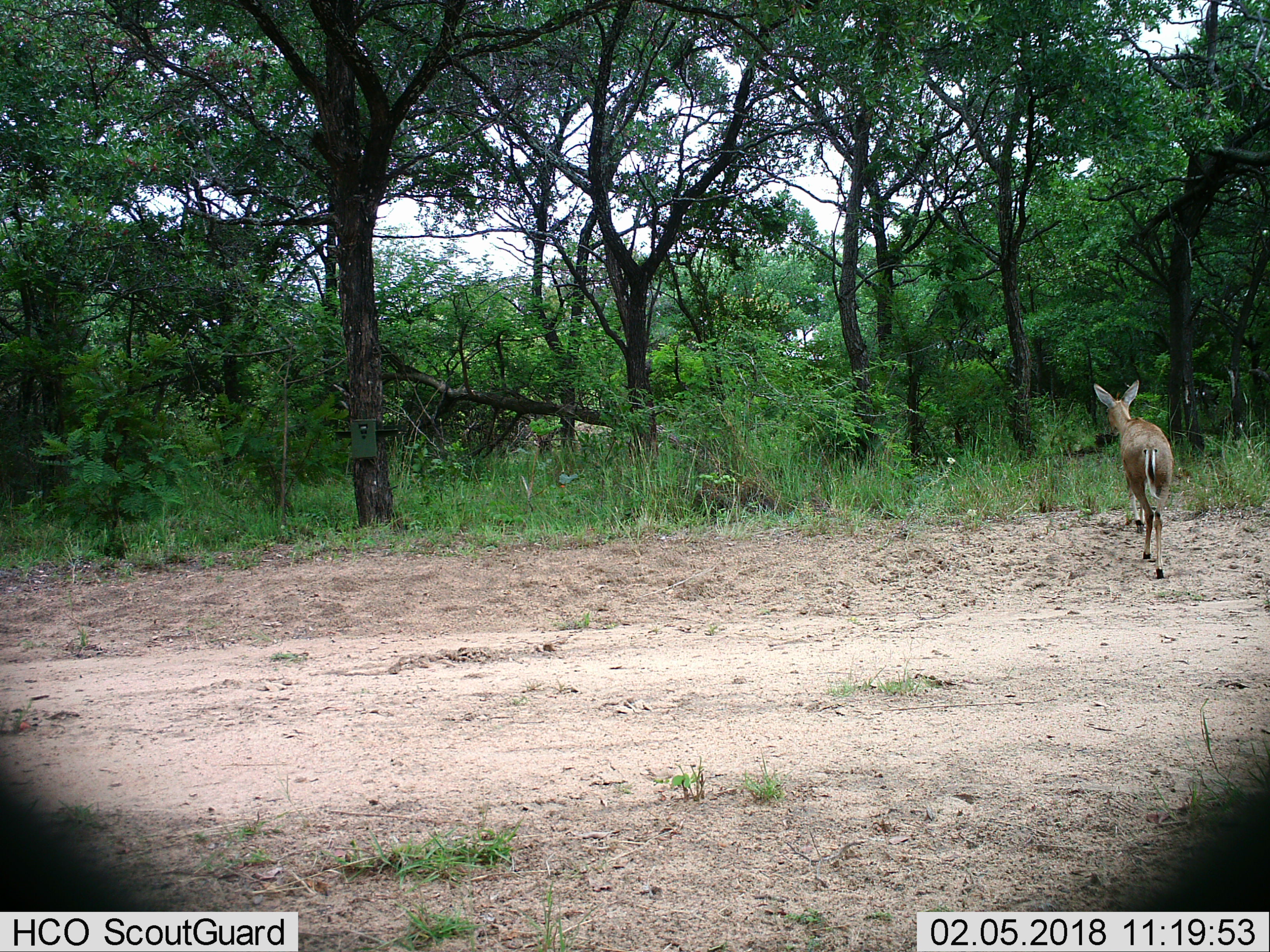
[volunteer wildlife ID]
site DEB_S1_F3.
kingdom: Animalia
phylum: Chordata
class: Mammalia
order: Artiodactyla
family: Bovidae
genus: Sylvicapra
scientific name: Sylvicapra grimmia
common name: common duiker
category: duikercommongrey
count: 1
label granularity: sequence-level